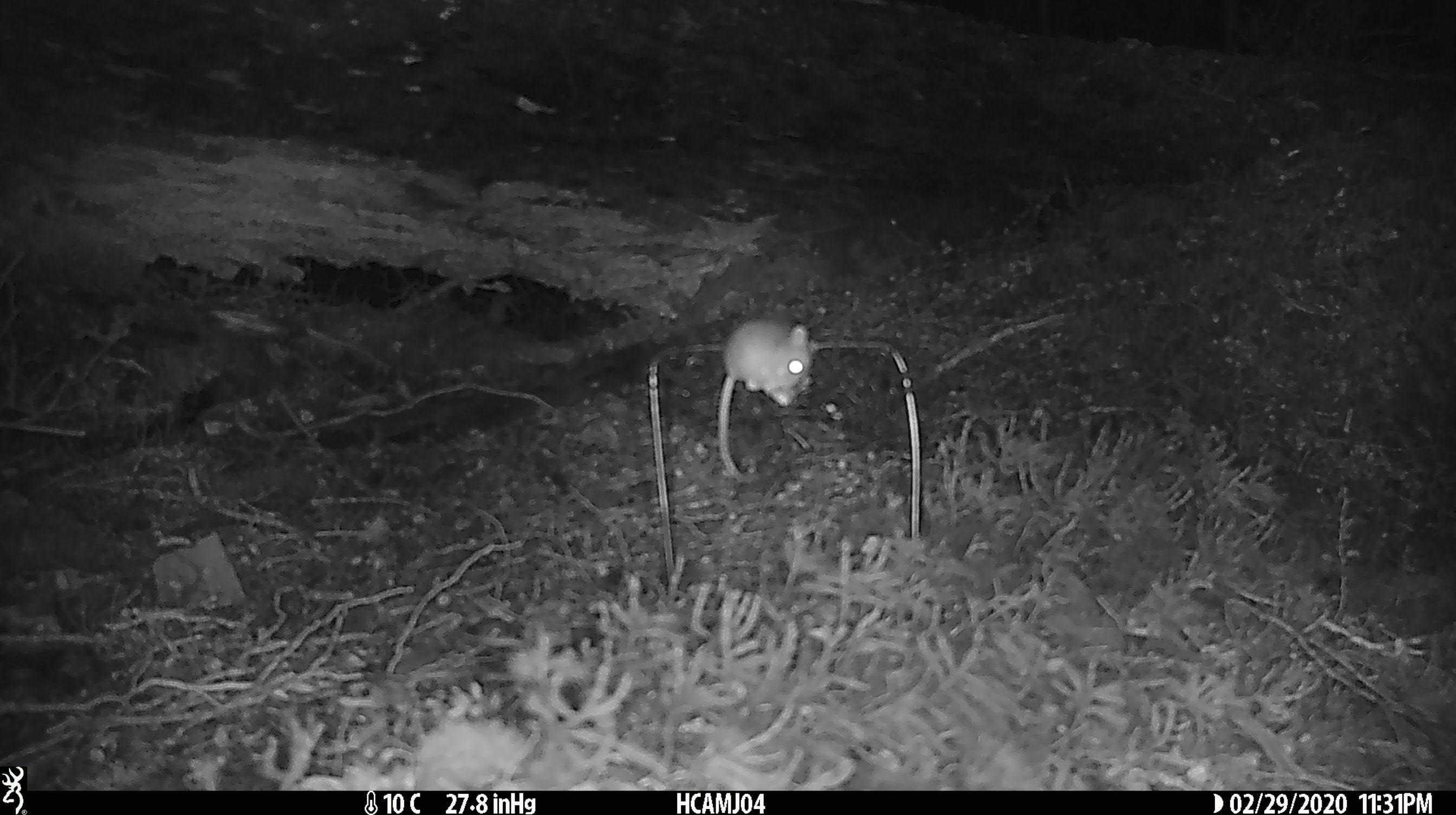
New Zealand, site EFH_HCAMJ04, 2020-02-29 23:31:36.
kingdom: Animalia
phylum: Chordata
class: Mammalia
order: Rodentia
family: Muridae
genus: Mus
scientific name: Mus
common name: mouse